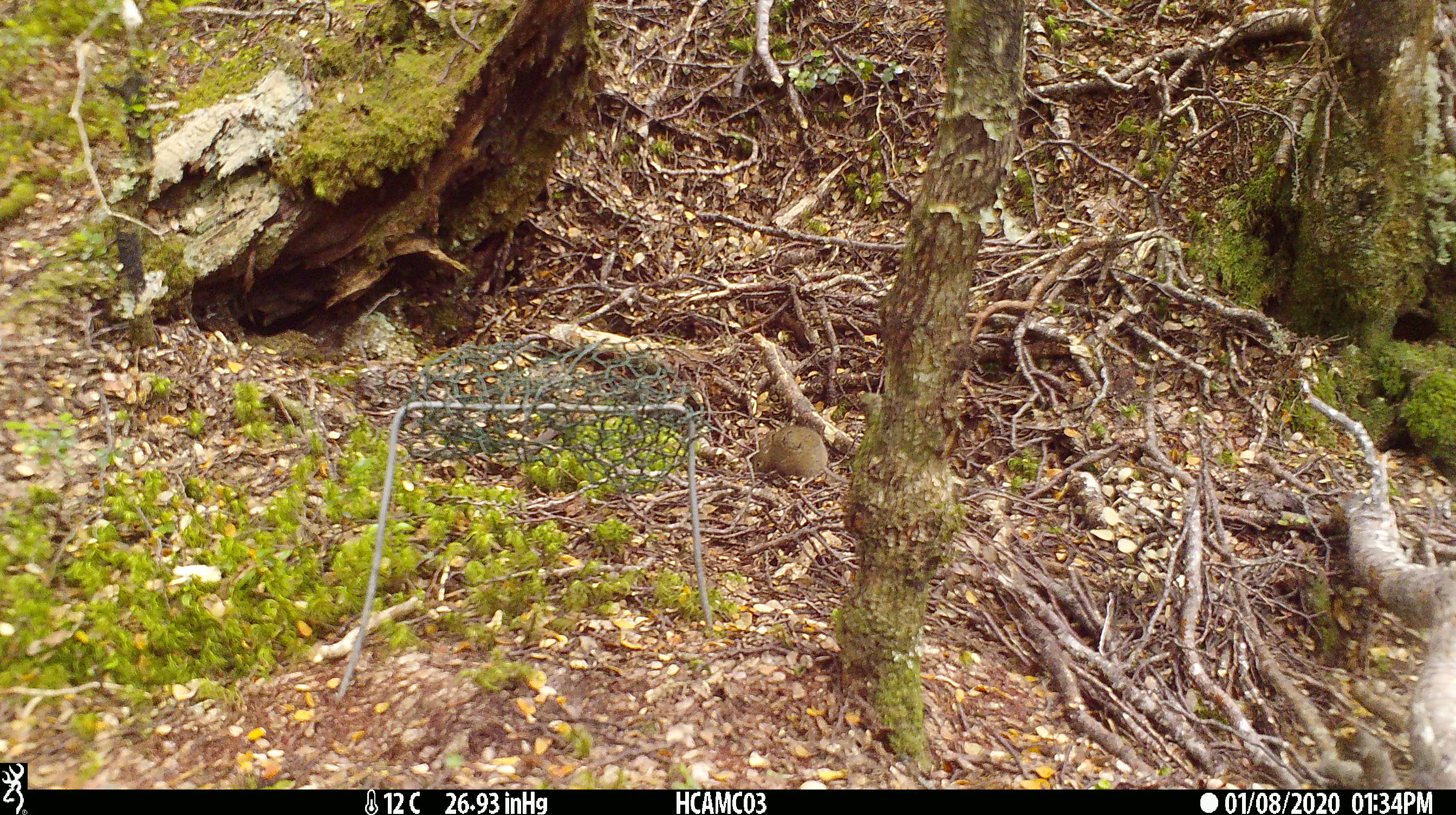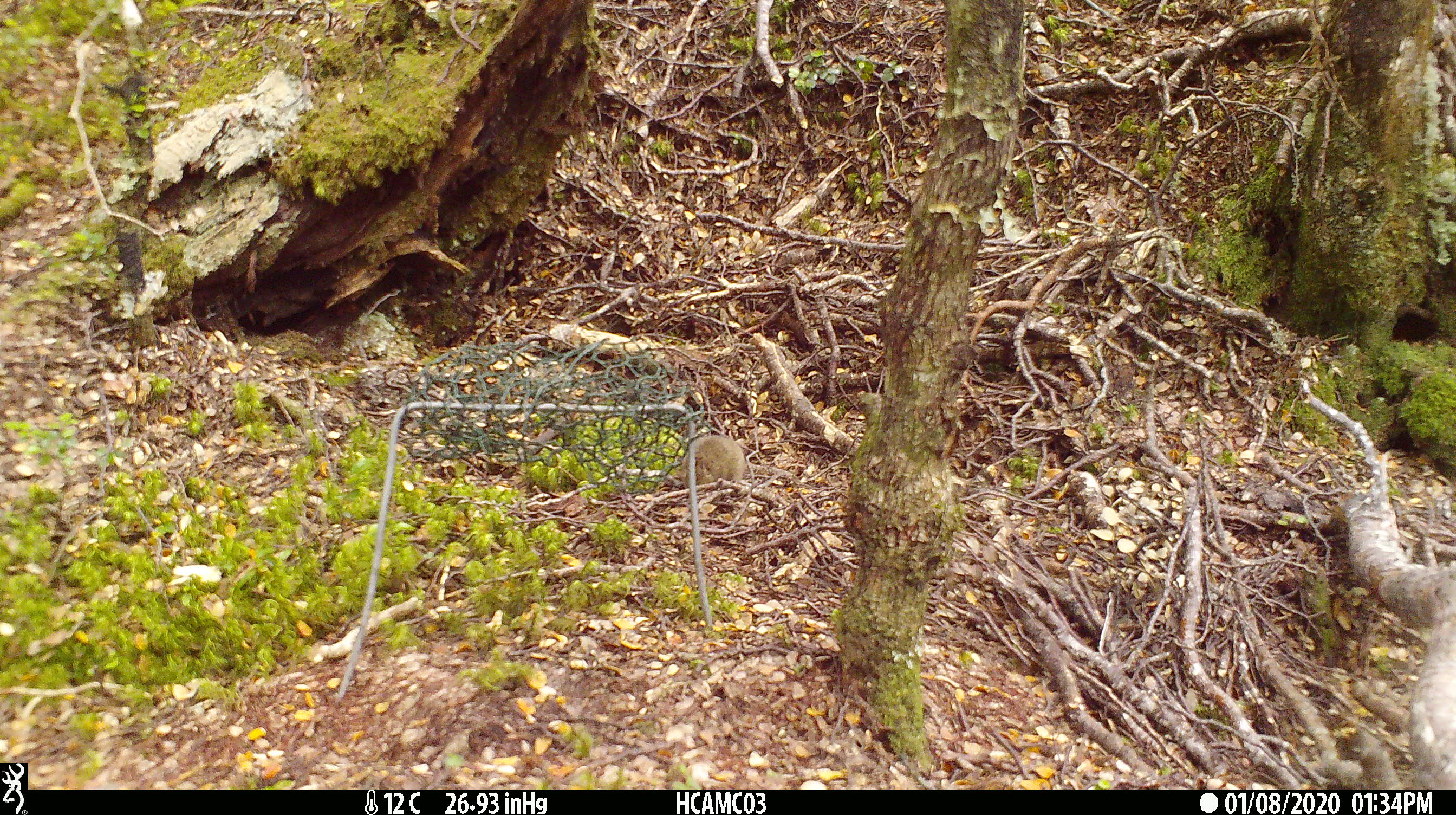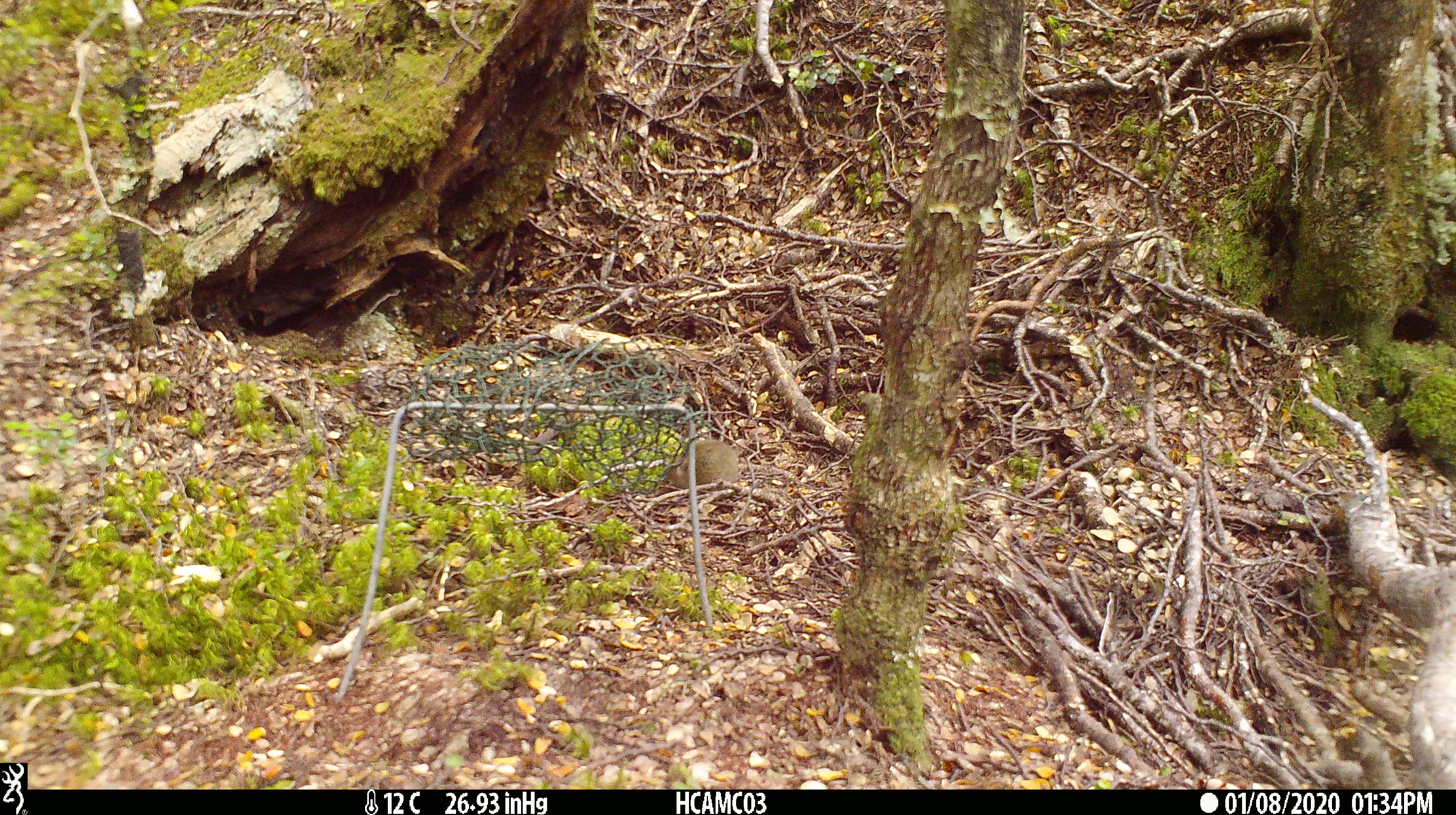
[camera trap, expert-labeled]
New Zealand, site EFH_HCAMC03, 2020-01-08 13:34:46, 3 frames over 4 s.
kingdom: Animalia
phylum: Chordata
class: Mammalia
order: Rodentia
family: Muridae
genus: Mus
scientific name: Mus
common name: mouse